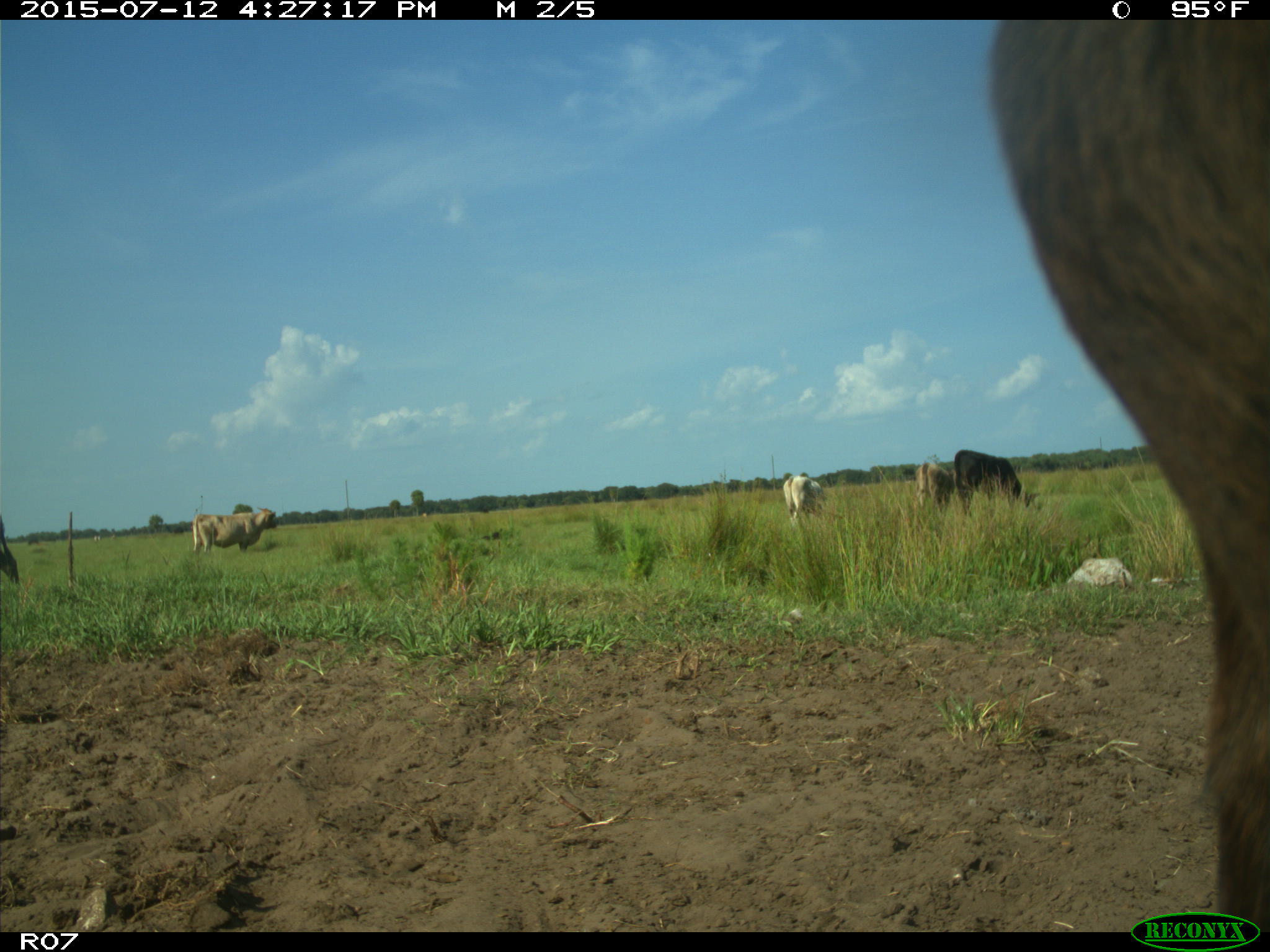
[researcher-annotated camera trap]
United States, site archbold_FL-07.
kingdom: Animalia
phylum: Chordata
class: Mammalia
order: Artiodactyla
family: Bovidae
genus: Bos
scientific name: Bos taurus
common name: domestic cow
Bos taurus (domestic cow).